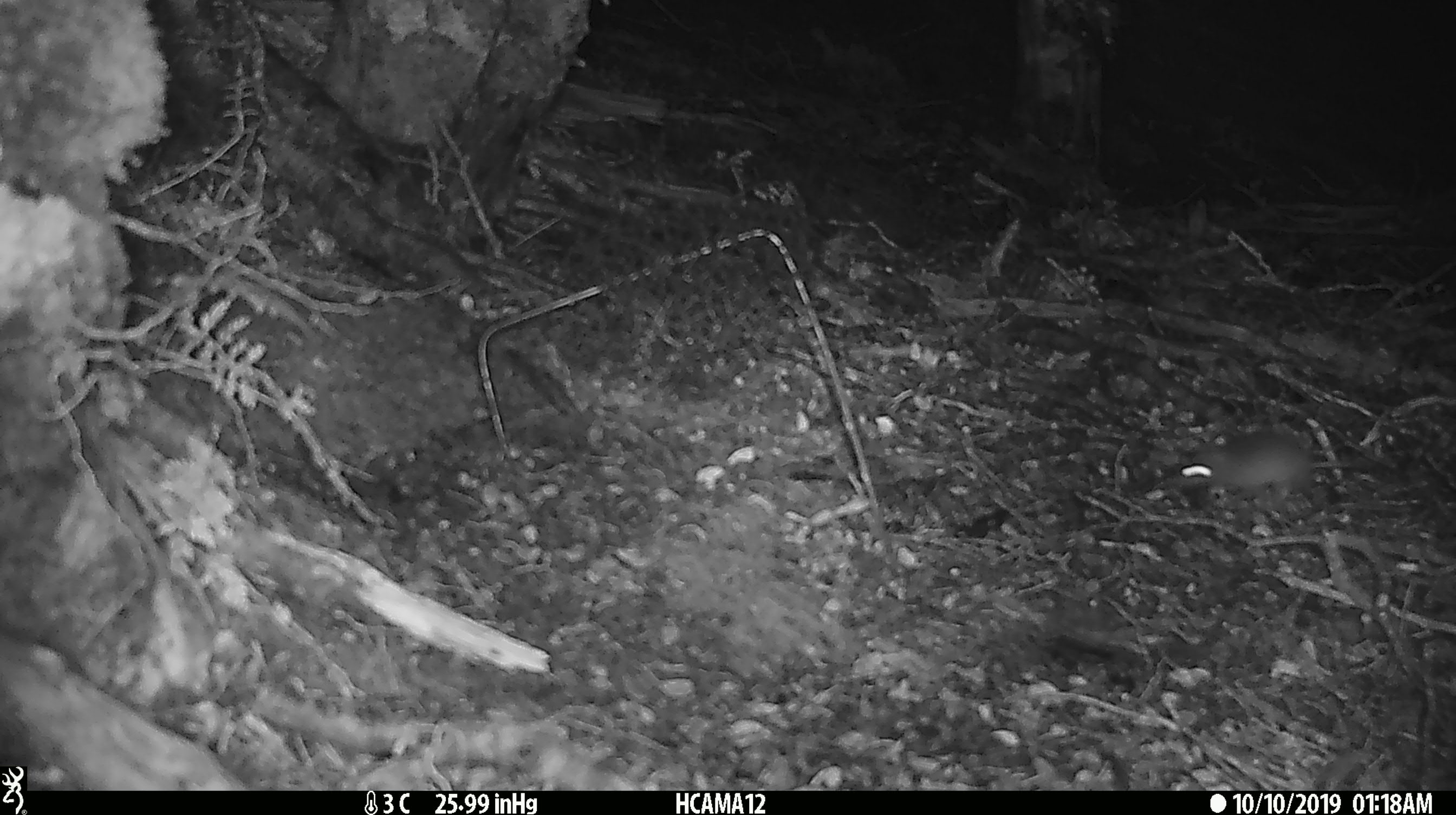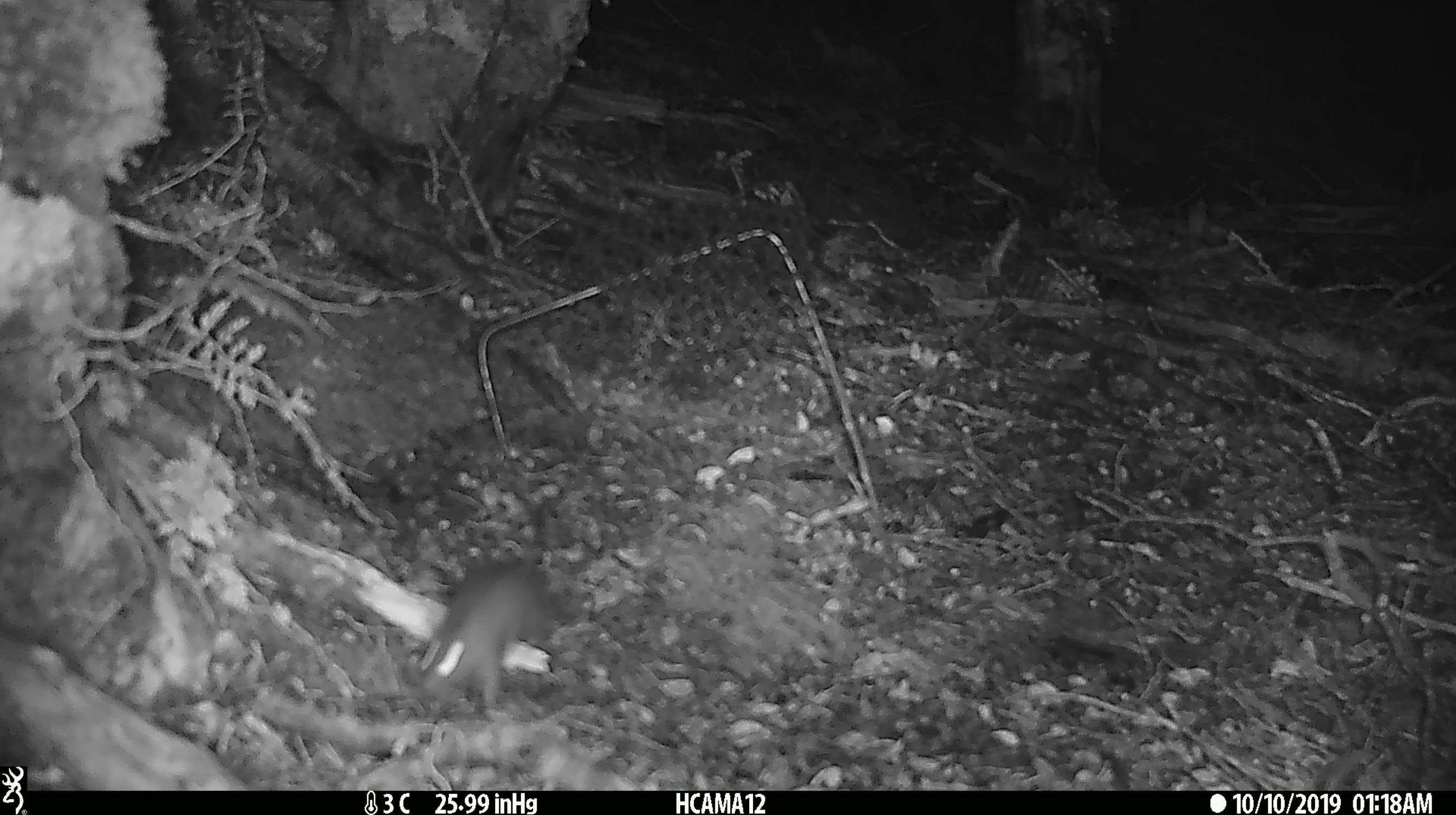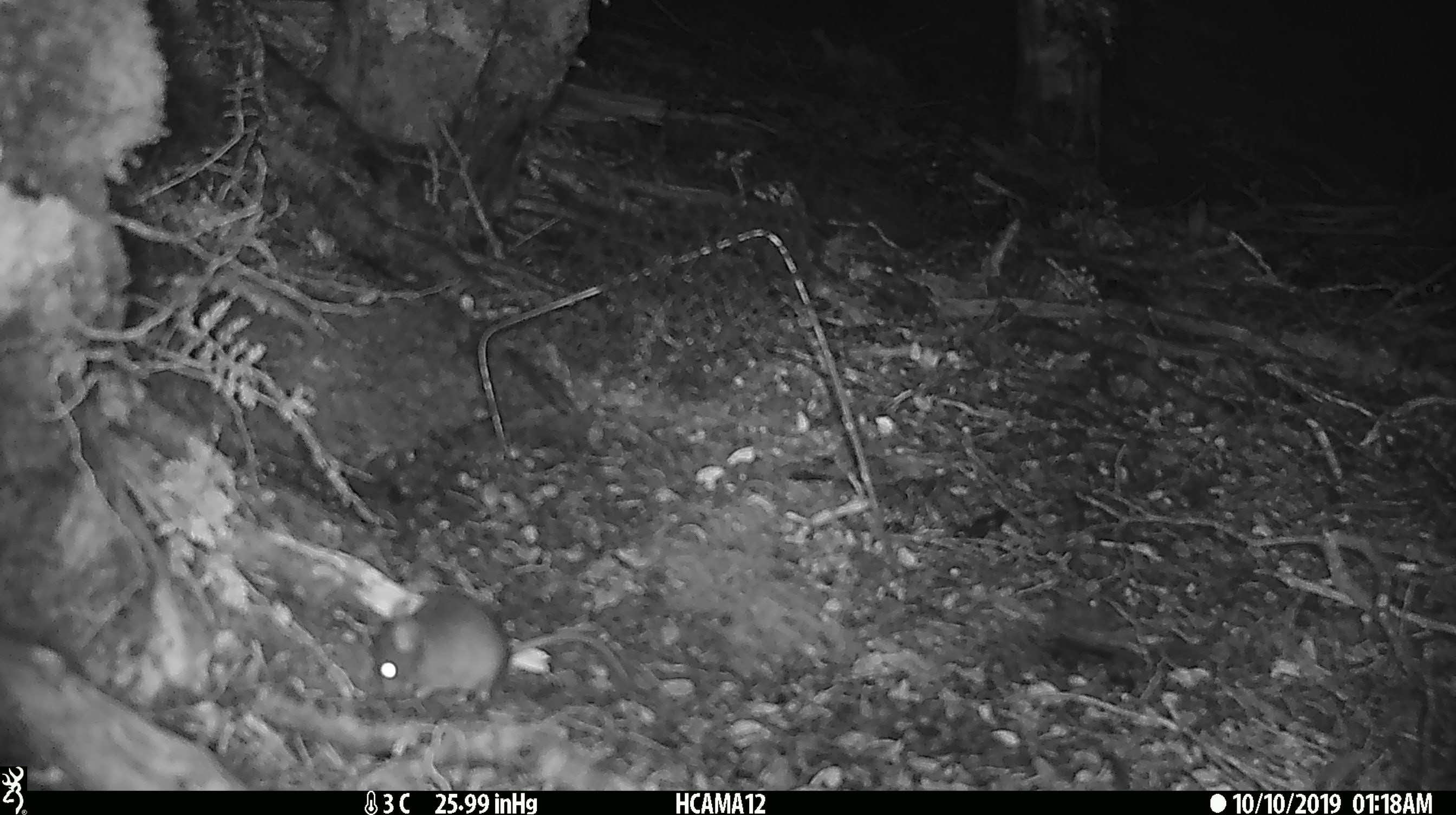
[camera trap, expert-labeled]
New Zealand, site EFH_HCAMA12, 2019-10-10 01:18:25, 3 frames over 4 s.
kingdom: Animalia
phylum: Chordata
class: Mammalia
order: Rodentia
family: Muridae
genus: Mus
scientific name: Mus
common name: mouse